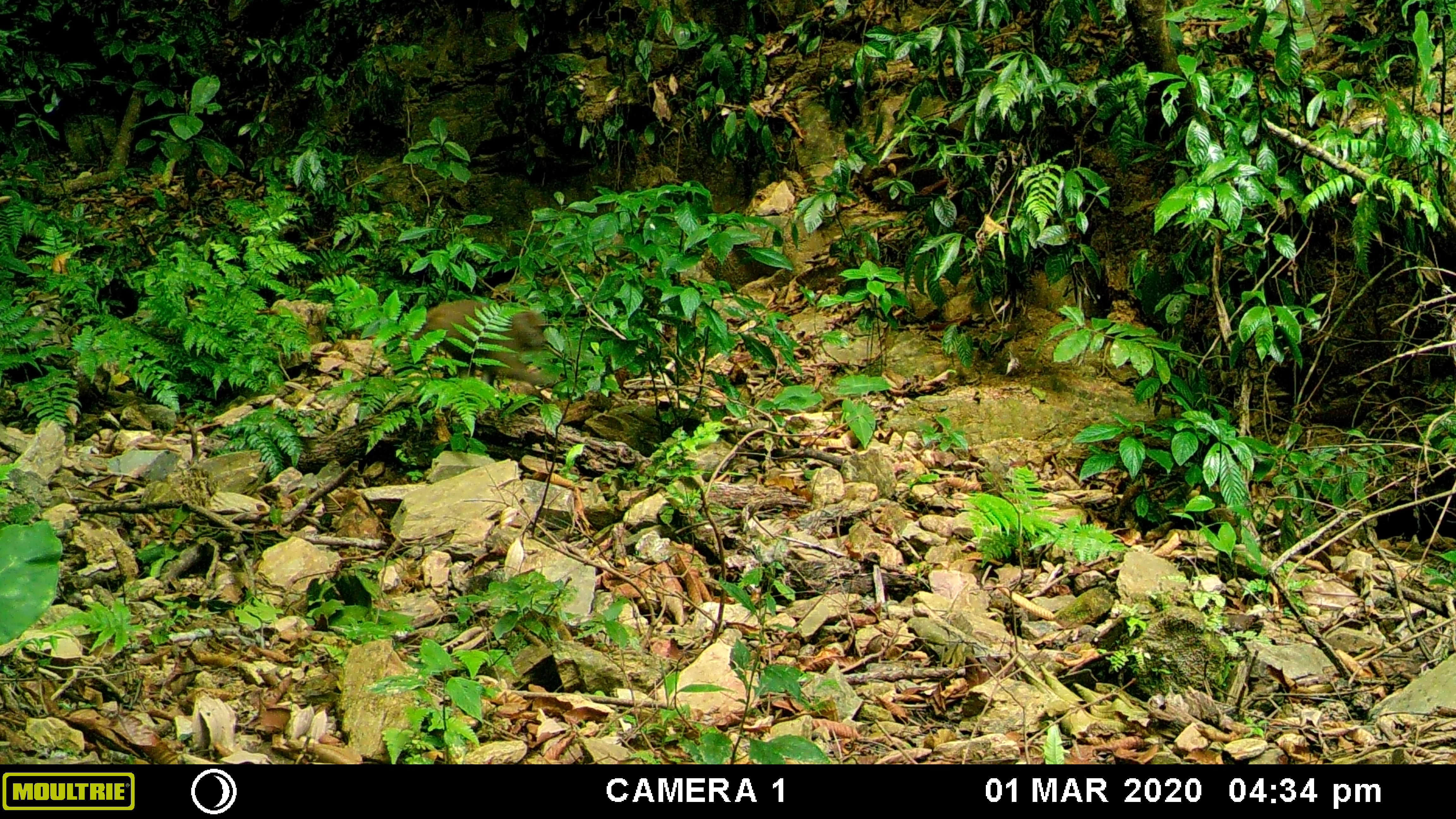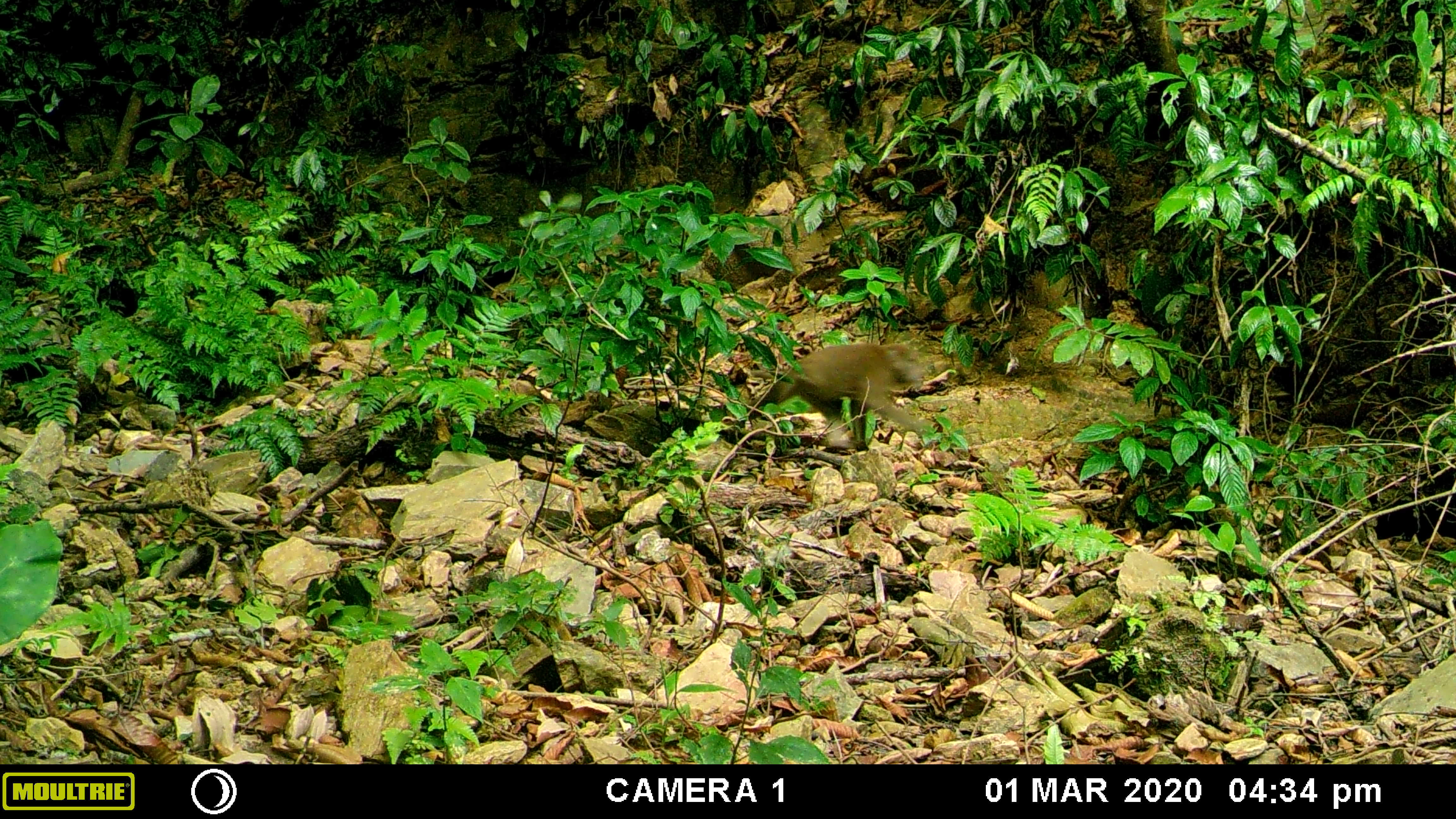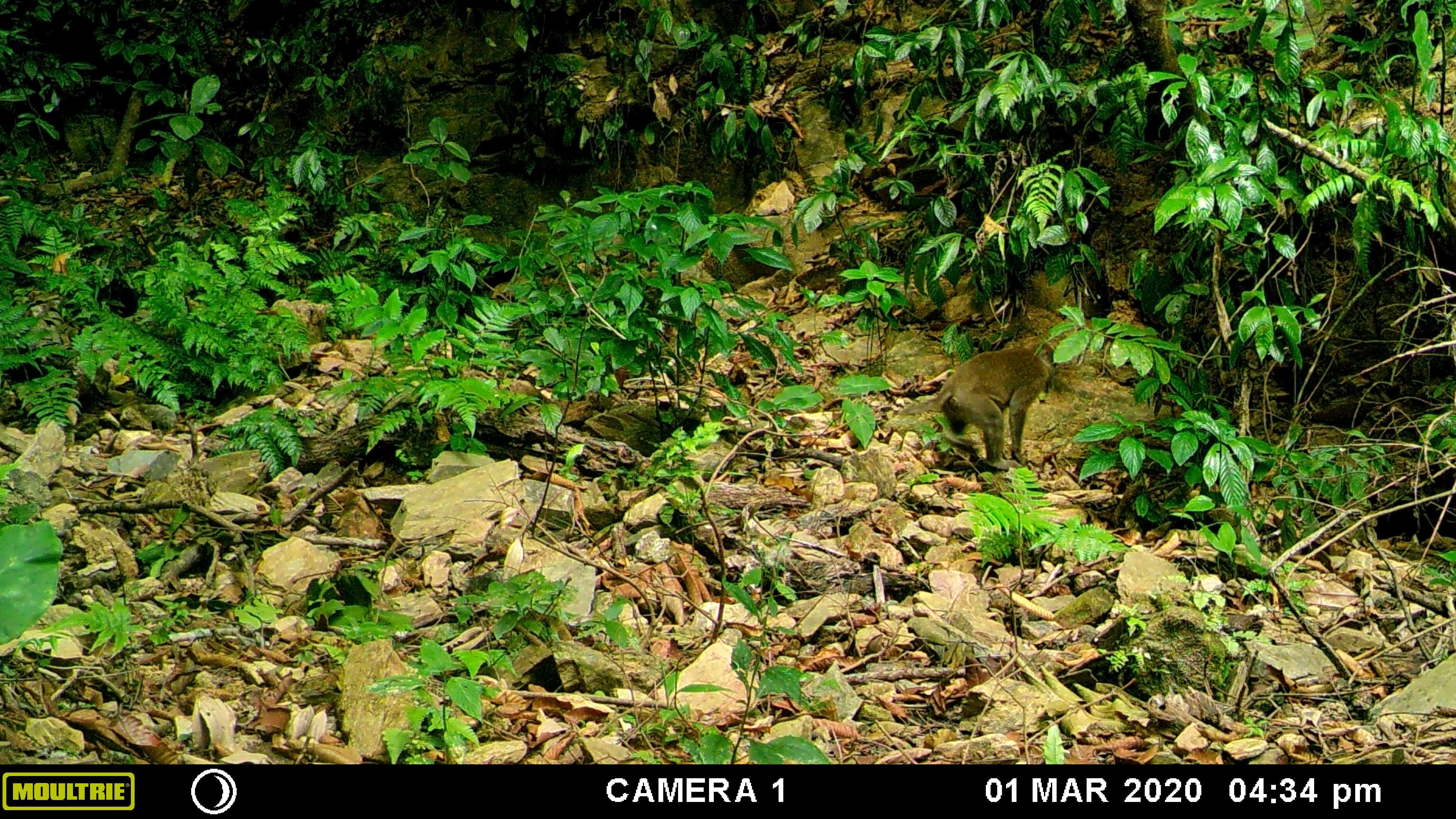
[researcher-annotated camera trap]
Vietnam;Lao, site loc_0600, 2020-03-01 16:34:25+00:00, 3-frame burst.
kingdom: Animalia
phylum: Chordata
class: Mammalia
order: Primates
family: Cercopithecidae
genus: Macaca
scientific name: Macaca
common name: macaques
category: assam or rhesus macaque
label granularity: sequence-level